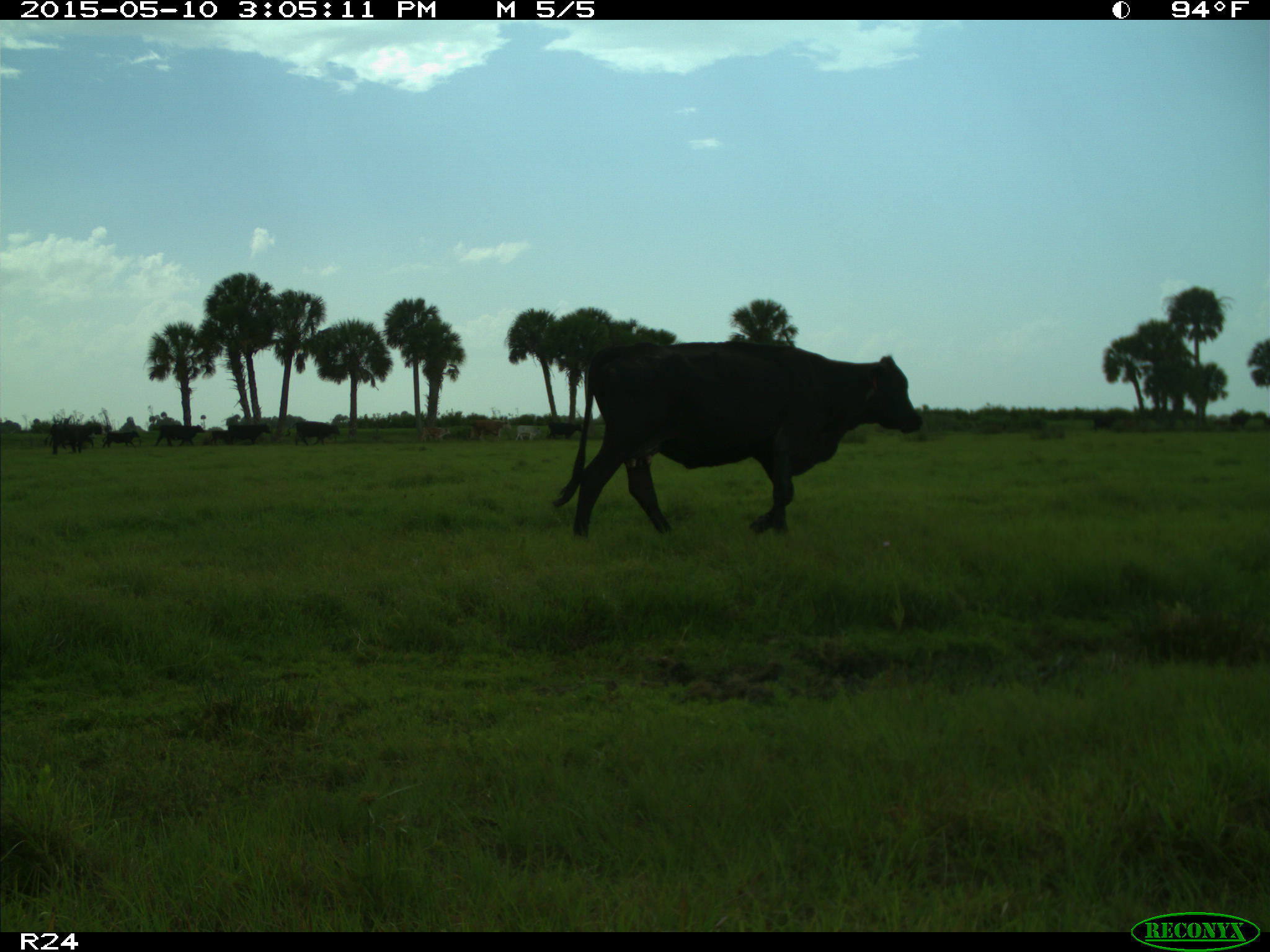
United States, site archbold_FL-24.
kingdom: Animalia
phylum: Chordata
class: Mammalia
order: Artiodactyla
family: Bovidae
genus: Bos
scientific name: Bos taurus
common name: domestic cow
Bos taurus (domestic cow).